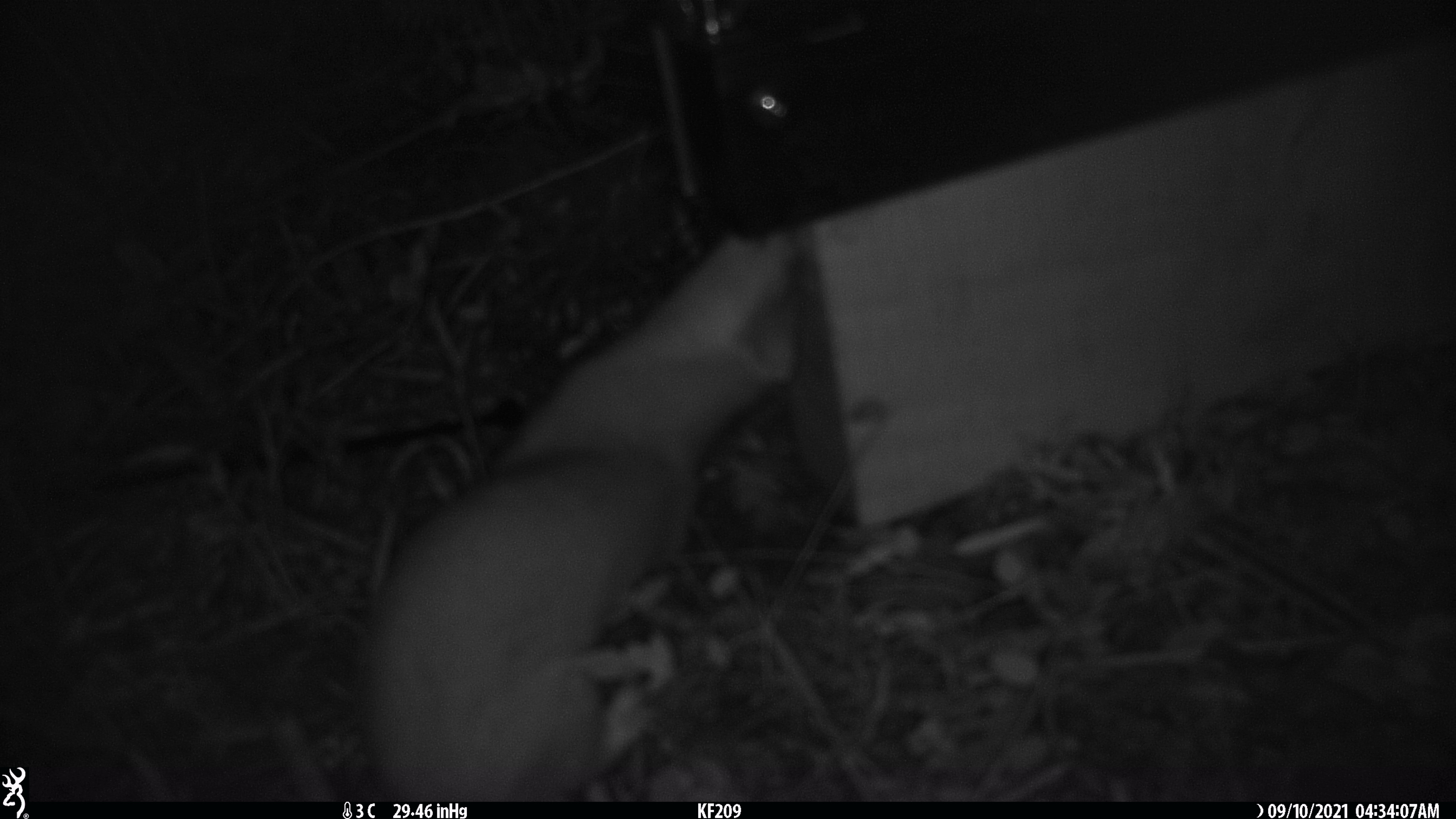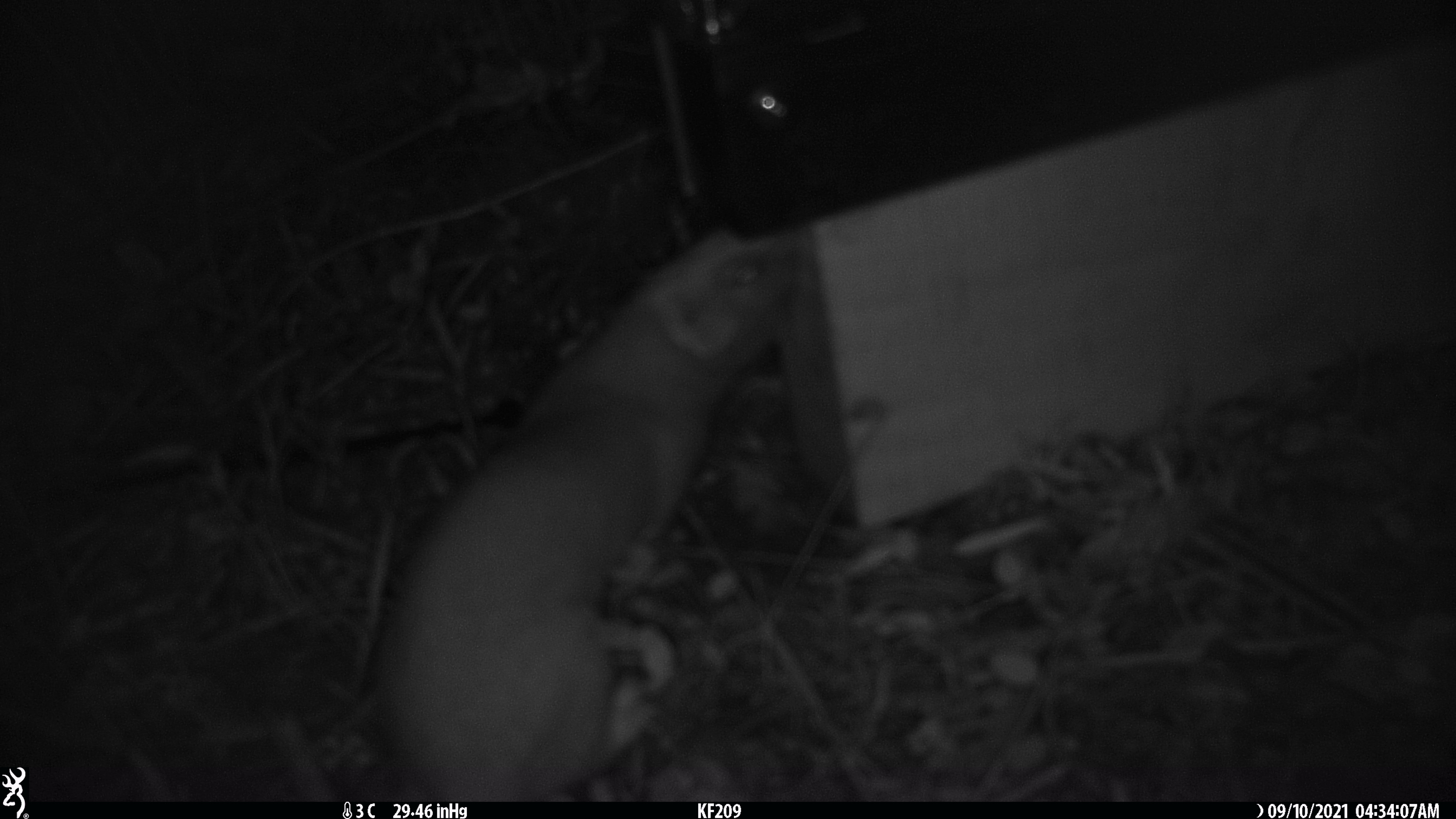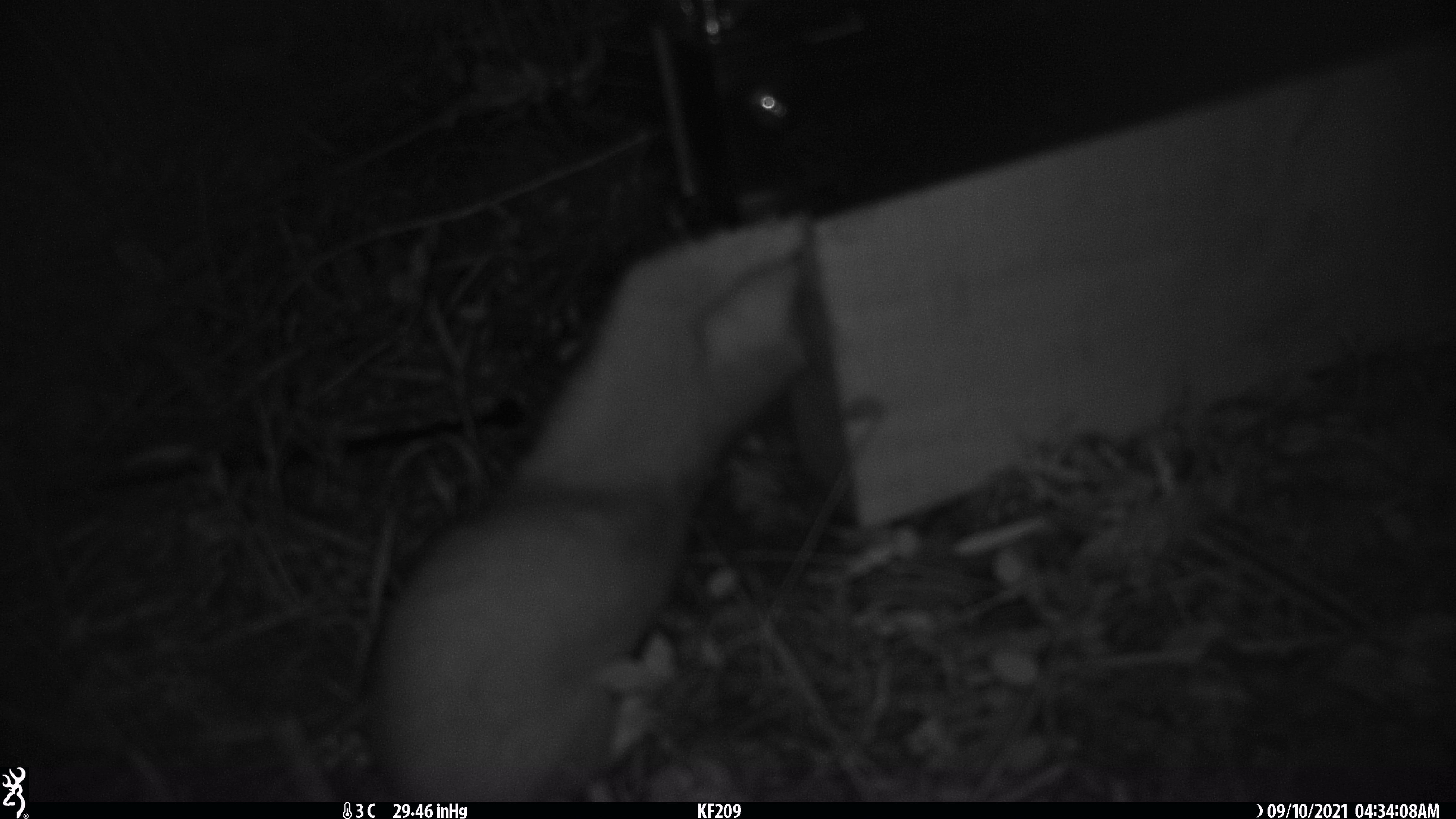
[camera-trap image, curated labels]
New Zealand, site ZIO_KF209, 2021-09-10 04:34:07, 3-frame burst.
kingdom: Animalia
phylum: Chordata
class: Mammalia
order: Carnivora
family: Mustelidae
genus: Mustela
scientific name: Mustela erminea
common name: stoat